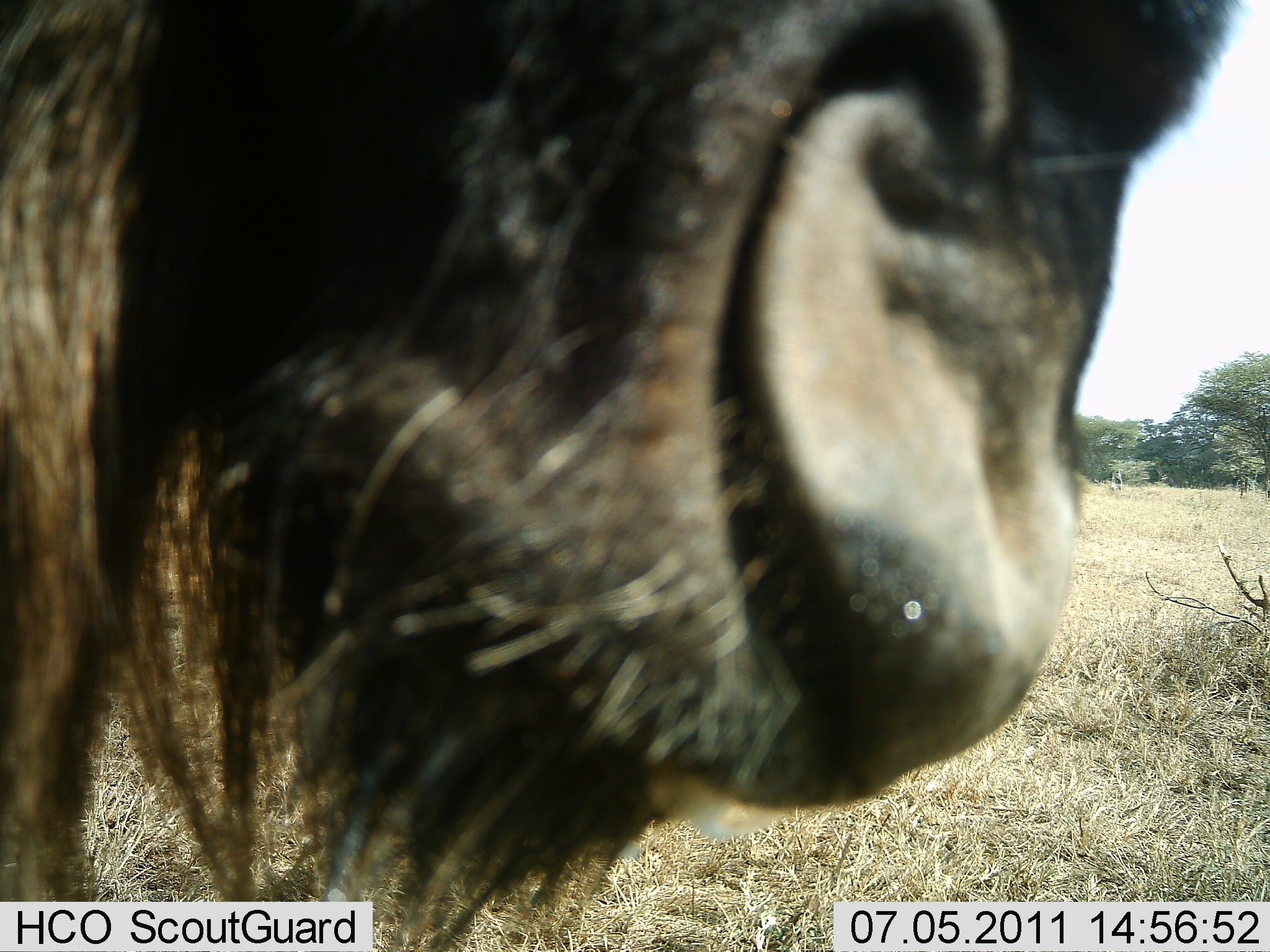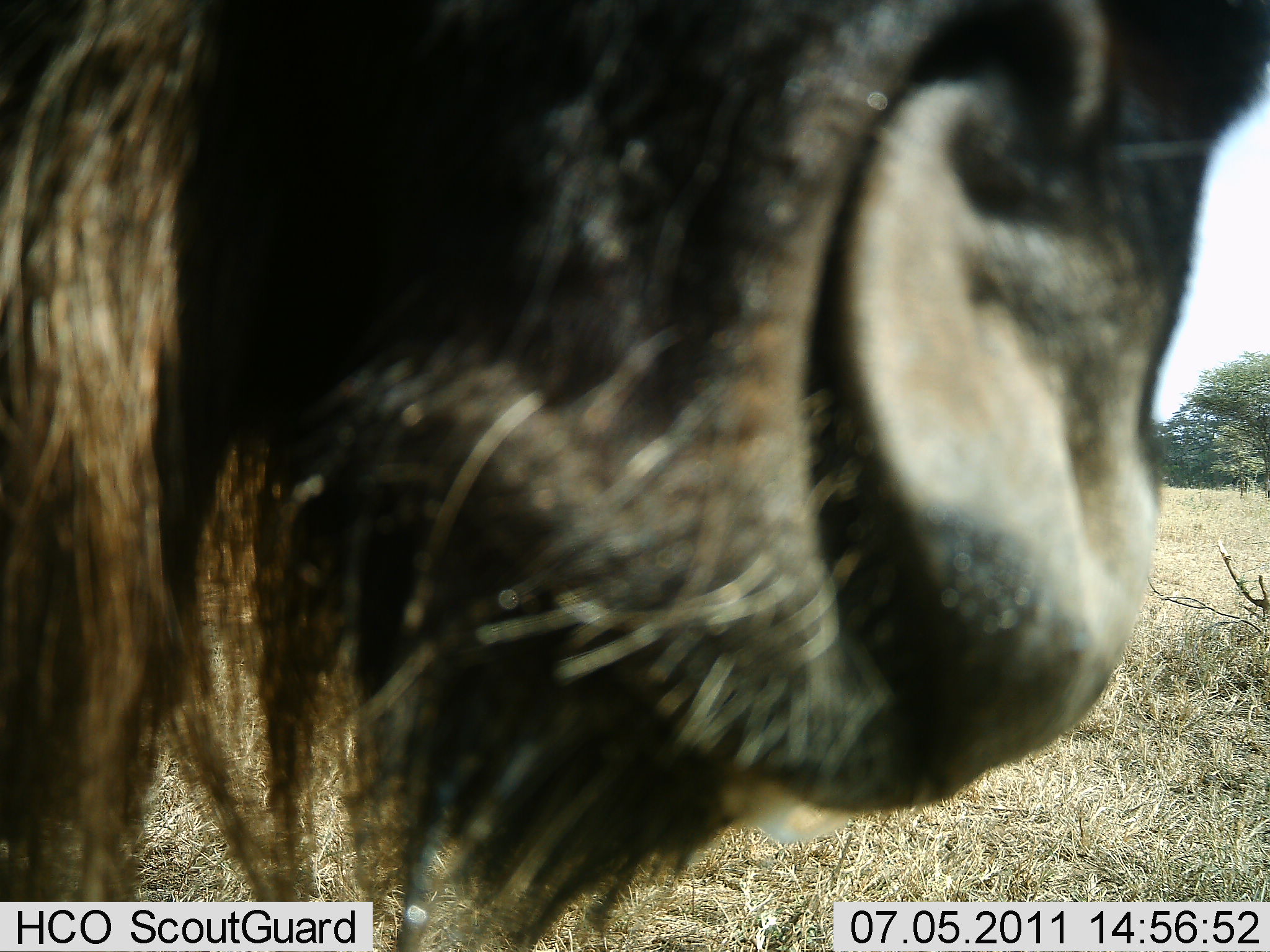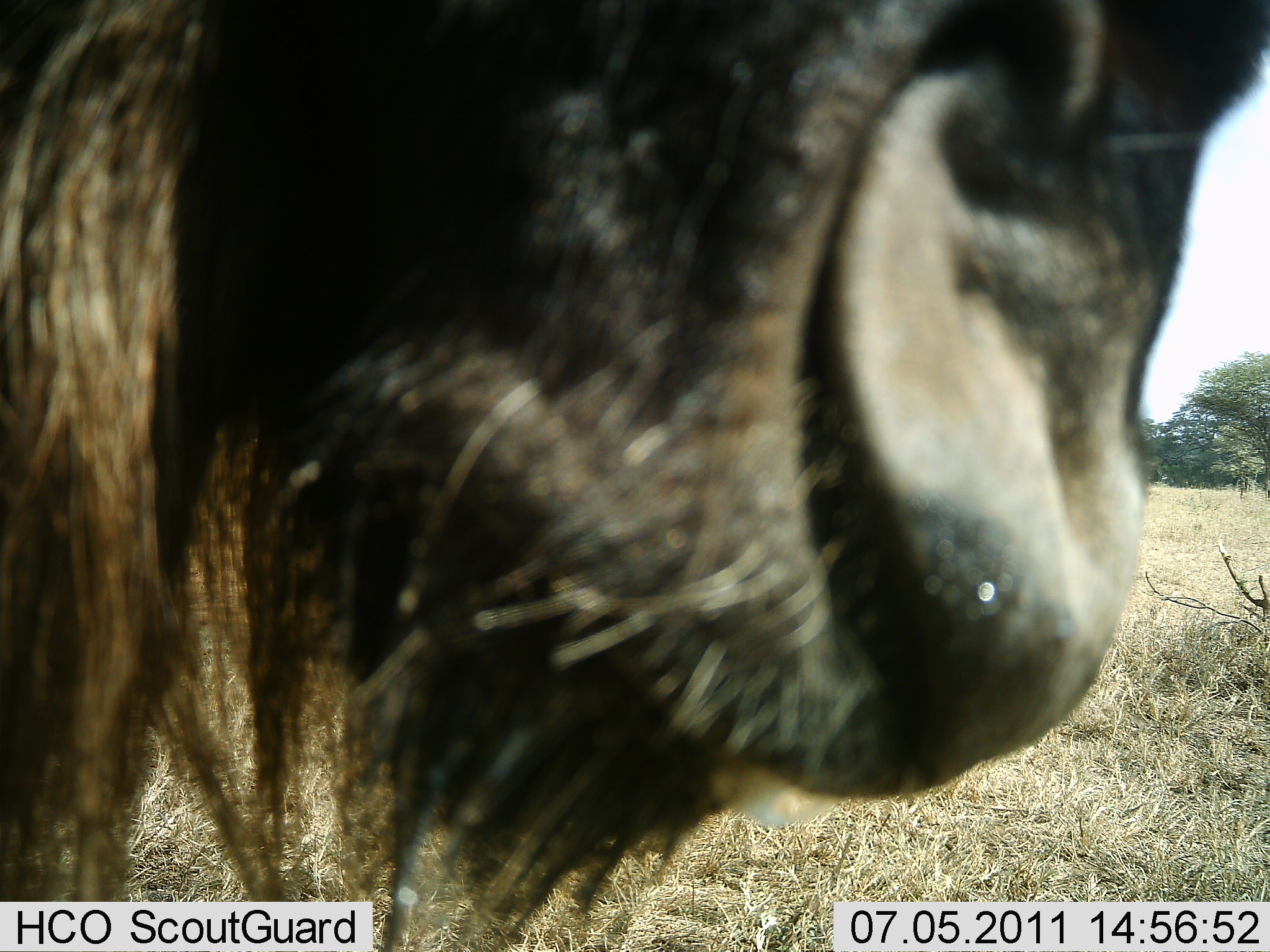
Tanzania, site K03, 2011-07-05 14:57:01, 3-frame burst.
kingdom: Animalia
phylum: Chordata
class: Mammalia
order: Artiodactyla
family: Bovidae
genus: Connochaetes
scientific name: Connochaetes taurinus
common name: blue wildebeest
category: wildebeest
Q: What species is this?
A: Wildebeest (blue wildebeest) (Connochaetes taurinus).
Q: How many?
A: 1.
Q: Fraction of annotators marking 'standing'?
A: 100%.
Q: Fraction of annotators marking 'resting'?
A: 0%.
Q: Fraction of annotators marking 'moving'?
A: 0%.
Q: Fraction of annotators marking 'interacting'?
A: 0%.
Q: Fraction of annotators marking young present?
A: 0%.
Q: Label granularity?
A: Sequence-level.